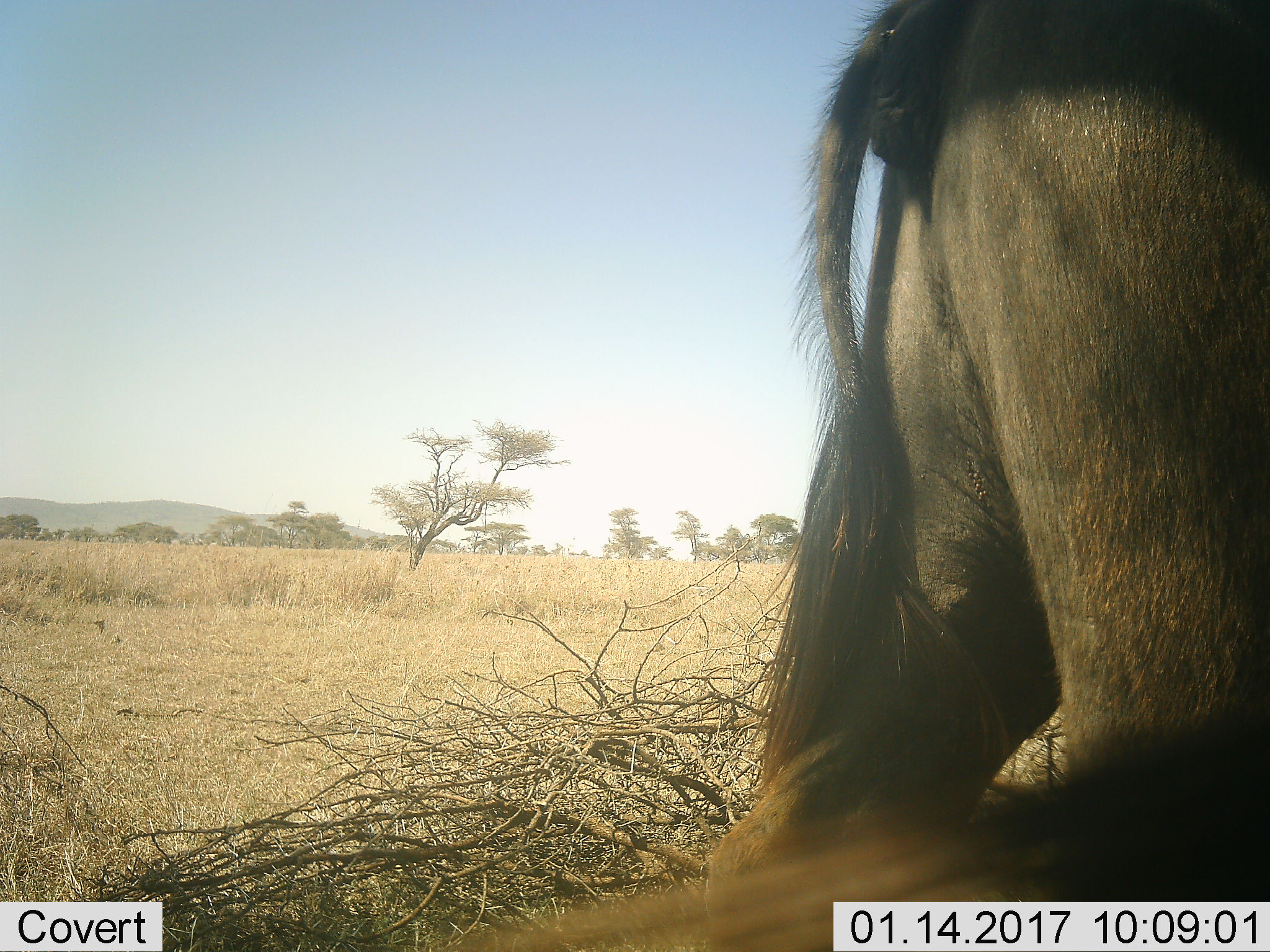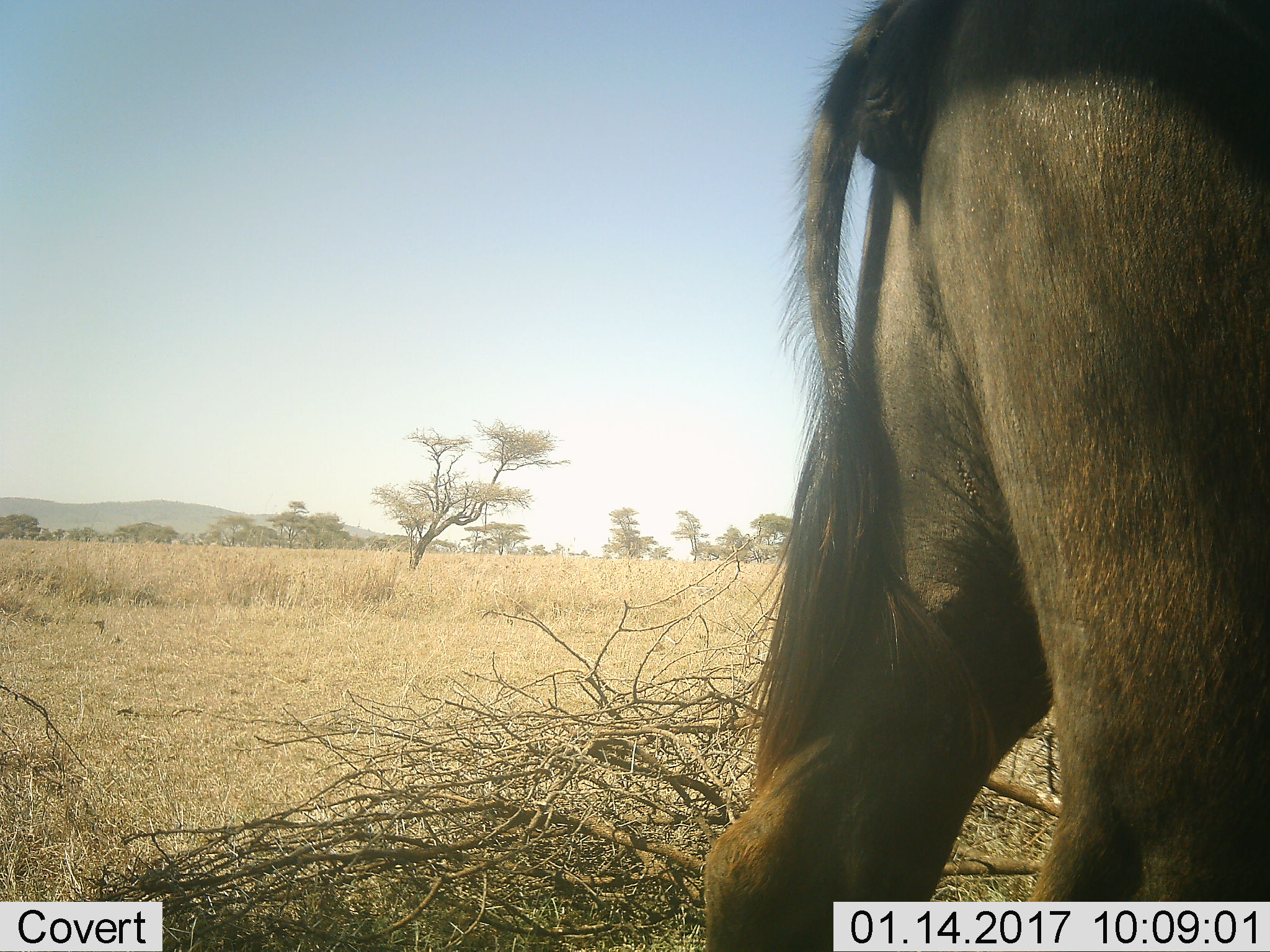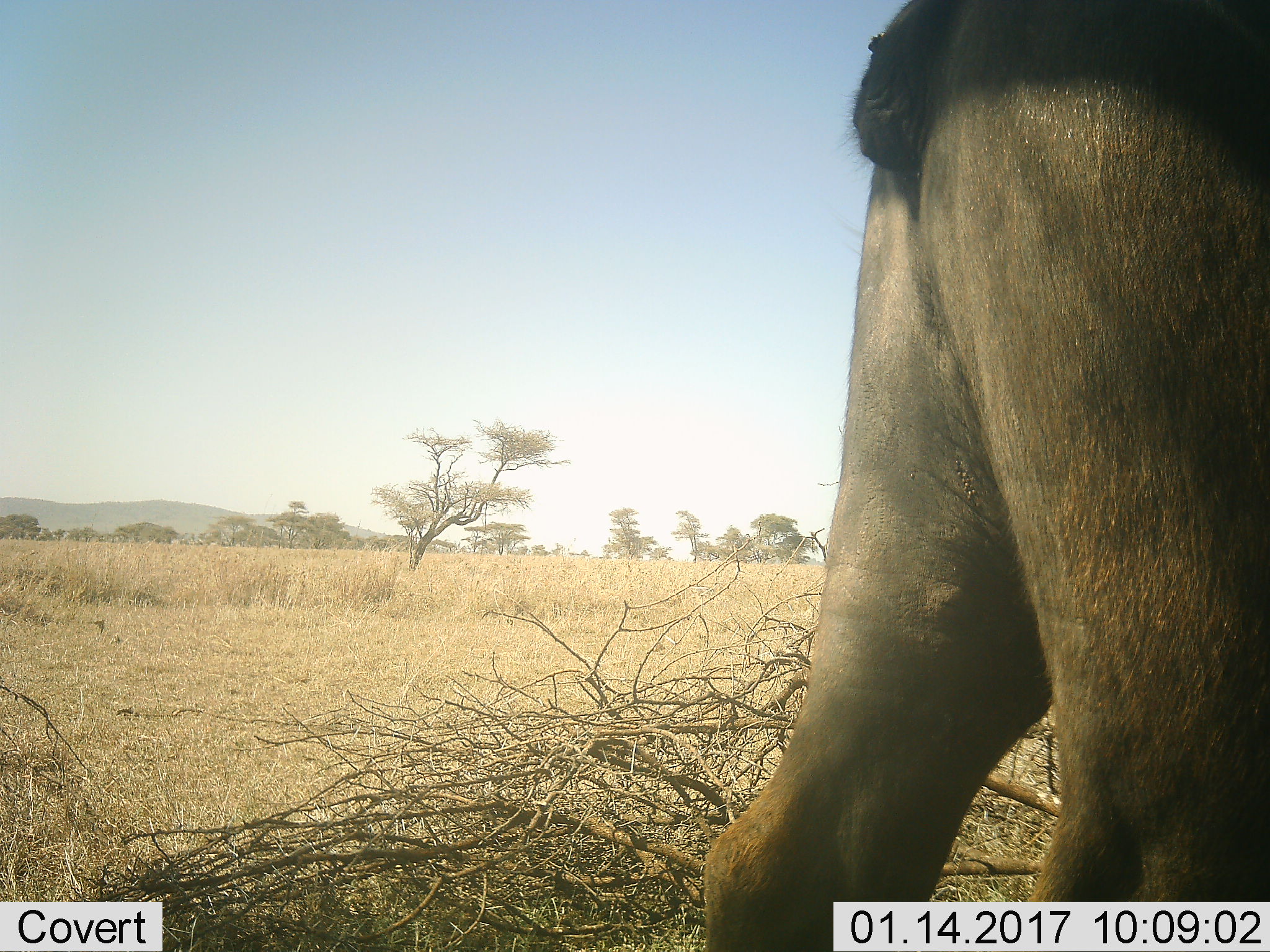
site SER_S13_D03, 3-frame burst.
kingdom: Animalia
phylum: Chordata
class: Mammalia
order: Artiodactyla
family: Bovidae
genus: Connochaetes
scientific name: Connochaetes taurinus taurinus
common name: blue wildebeest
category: wildebeestblue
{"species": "wildebeestblue (blue wildebeest) (Connochaetes taurinus taurinus)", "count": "1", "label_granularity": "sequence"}